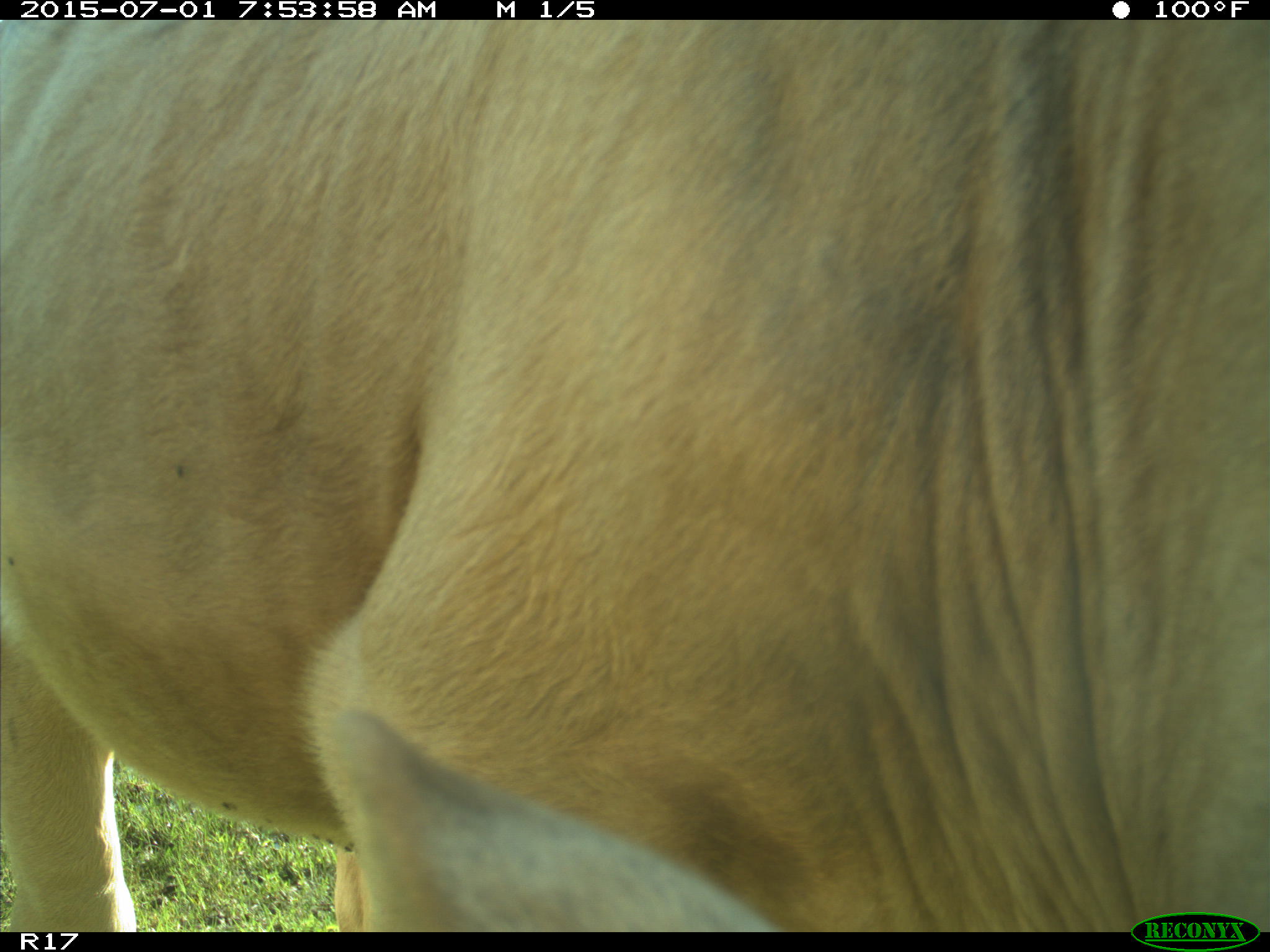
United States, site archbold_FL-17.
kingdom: Animalia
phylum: Chordata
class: Mammalia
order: Artiodactyla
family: Bovidae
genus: Bos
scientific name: Bos taurus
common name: domestic cow